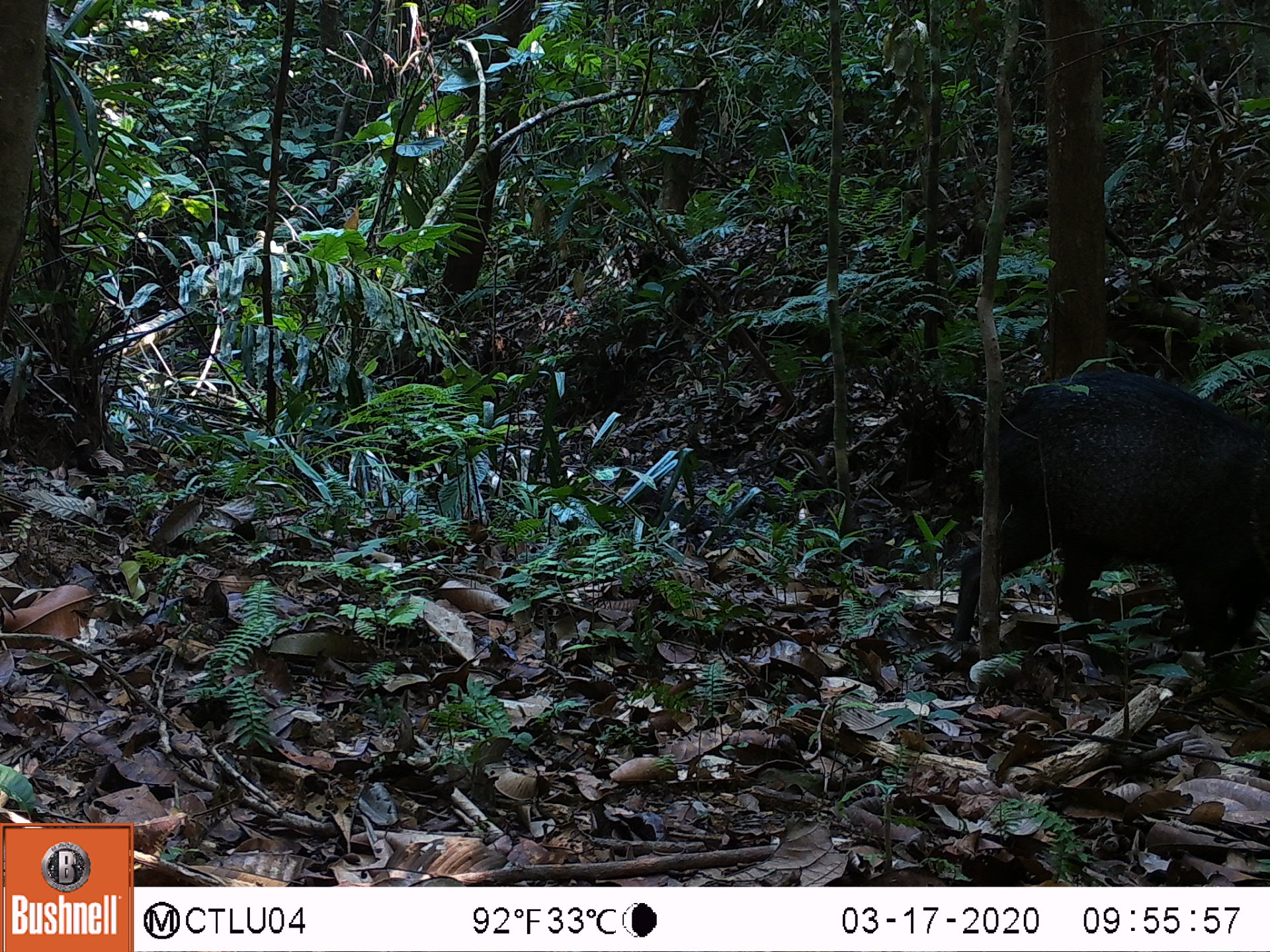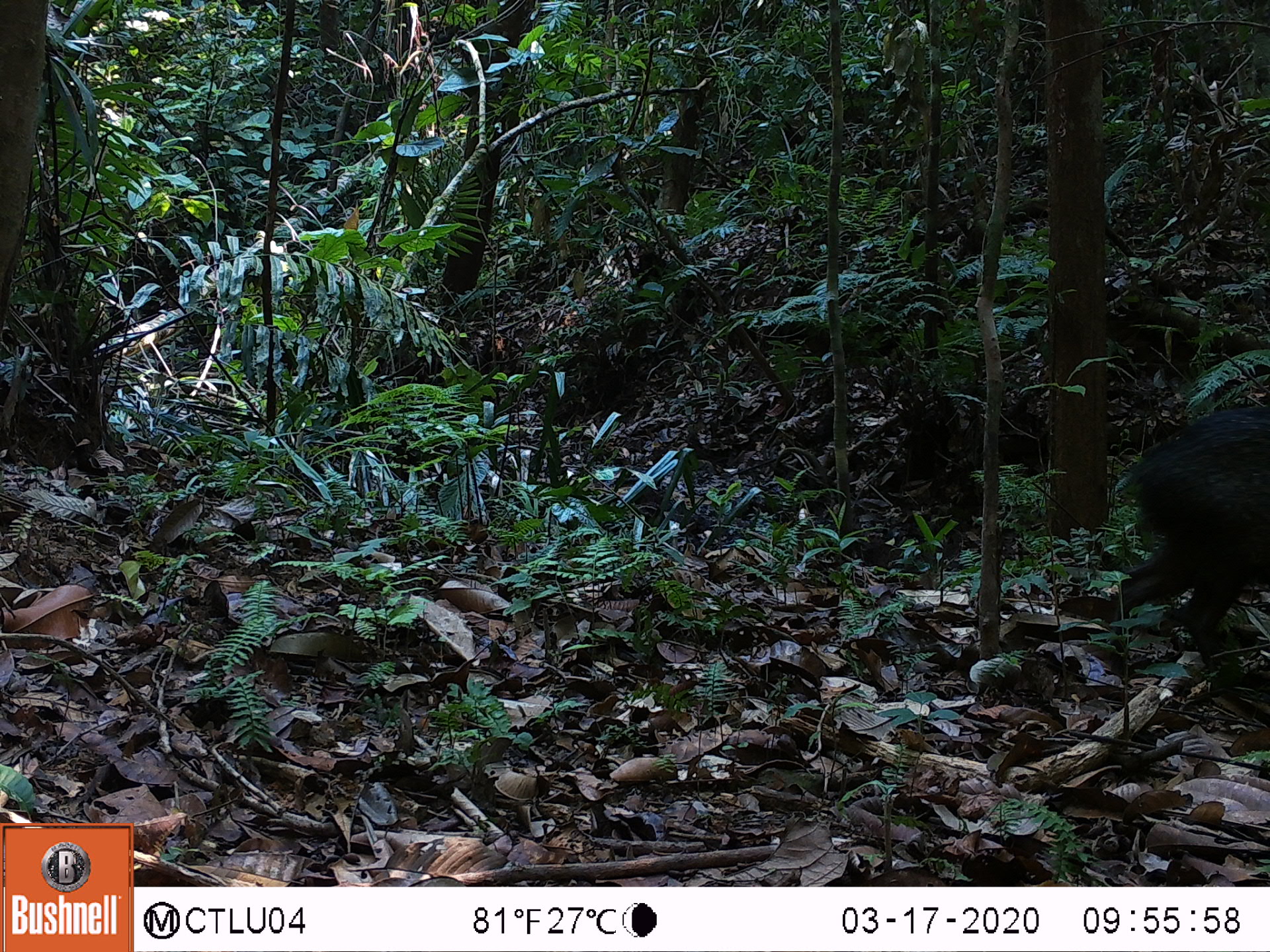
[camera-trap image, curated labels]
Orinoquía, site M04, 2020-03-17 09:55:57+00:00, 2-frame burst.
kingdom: Animalia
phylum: Chordata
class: Mammalia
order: Artiodactyla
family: Tayassuidae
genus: Pecari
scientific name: Pecari tajacu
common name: collared peccary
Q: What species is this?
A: Collared peccary (Pecari tajacu).